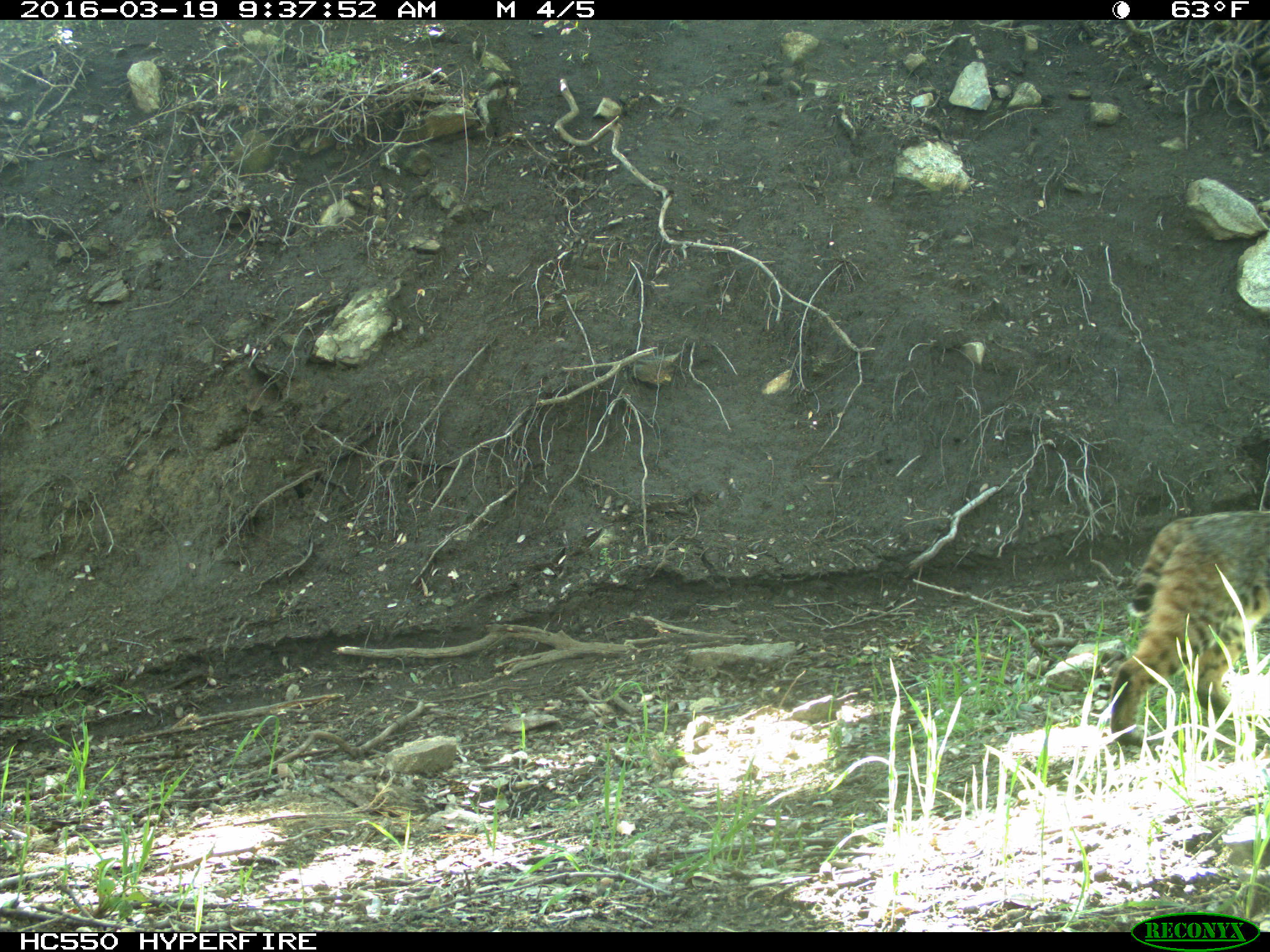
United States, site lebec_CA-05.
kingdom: Animalia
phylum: Chordata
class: Mammalia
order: Carnivora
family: Felidae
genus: Lynx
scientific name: Lynx rufus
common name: bobcat